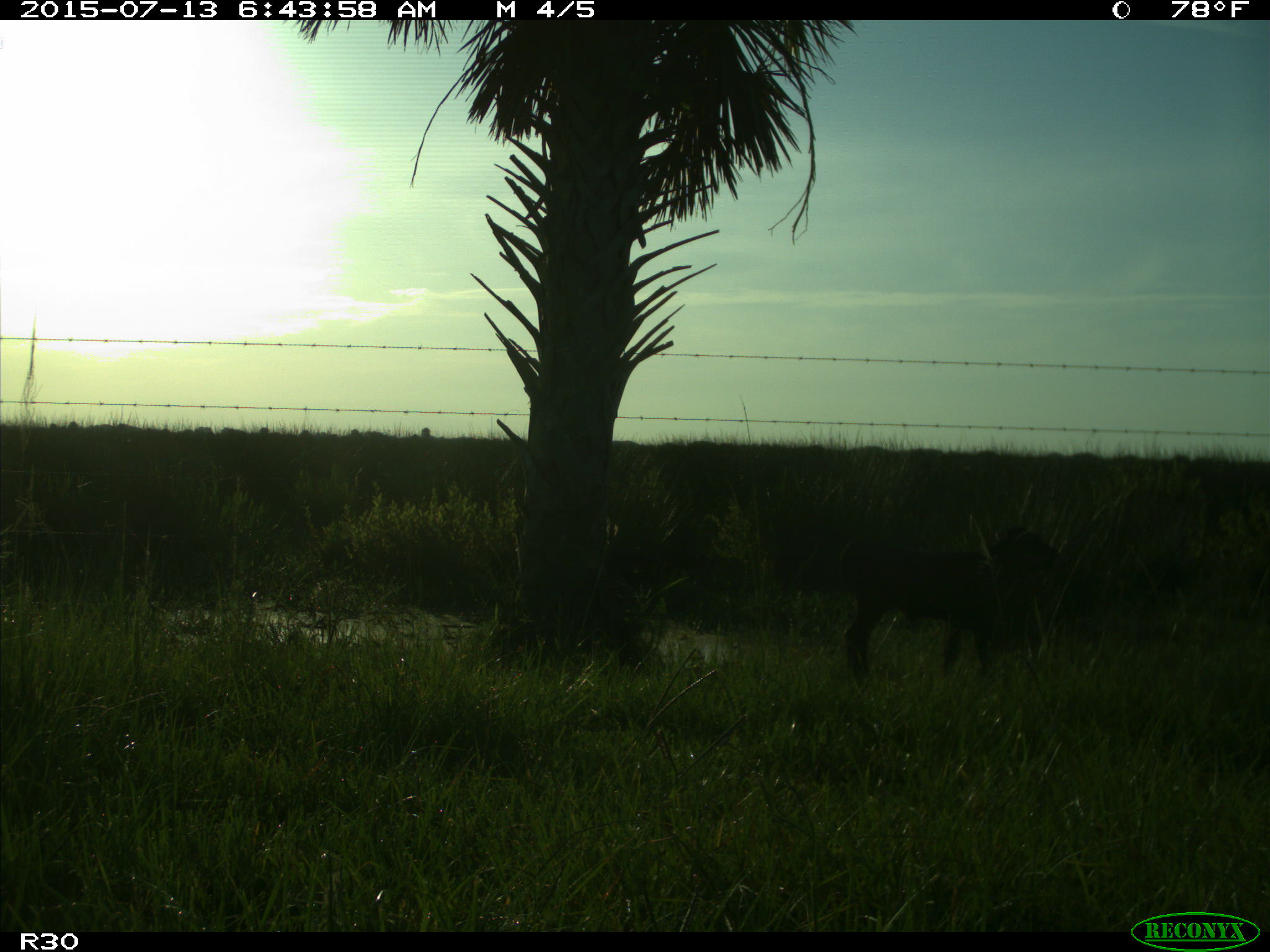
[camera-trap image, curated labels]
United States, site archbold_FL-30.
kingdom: Animalia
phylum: Chordata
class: Mammalia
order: Artiodactyla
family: Bovidae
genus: Bos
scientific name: Bos taurus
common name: domestic cow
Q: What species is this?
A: Bos taurus (domestic cow).